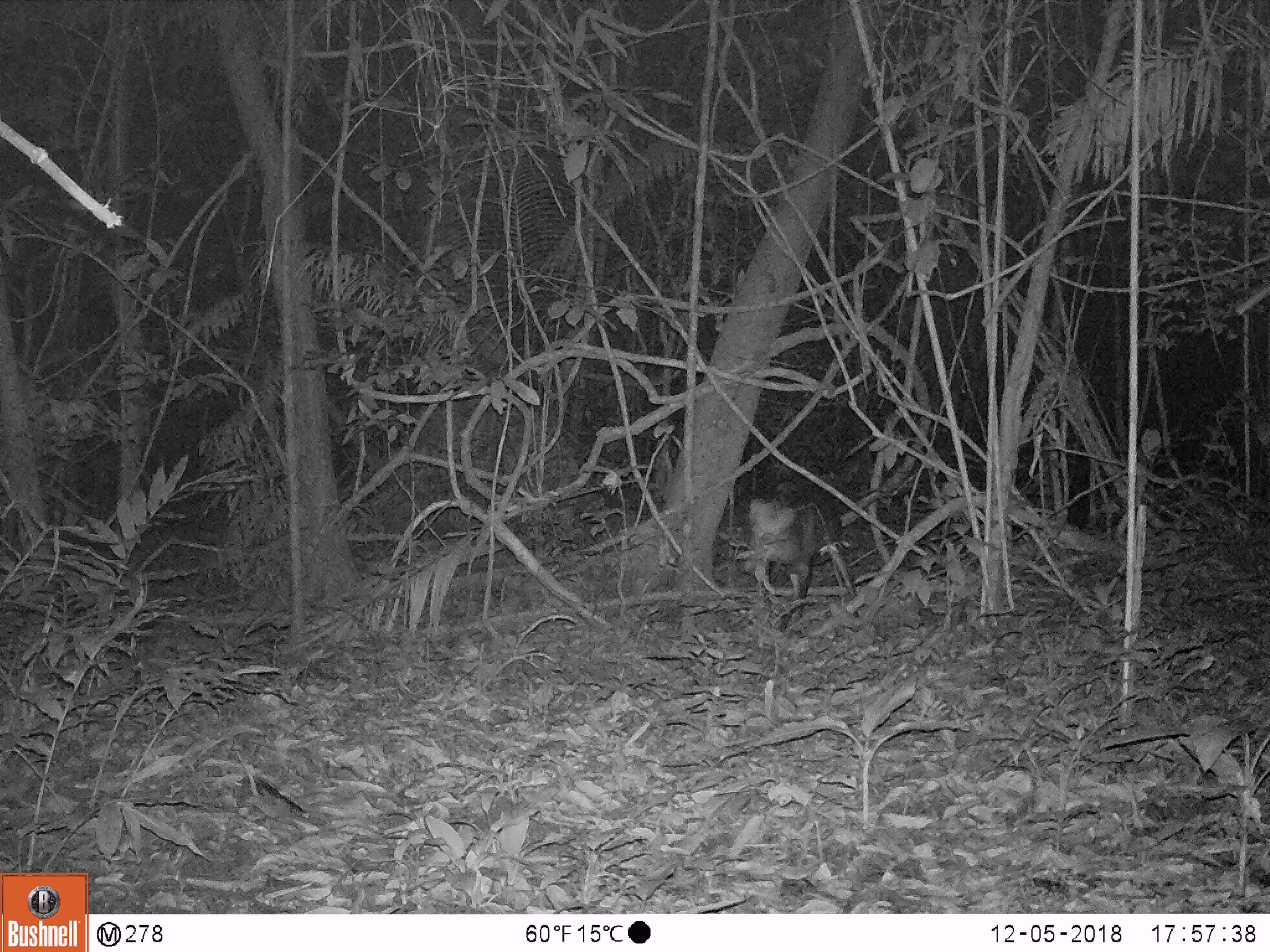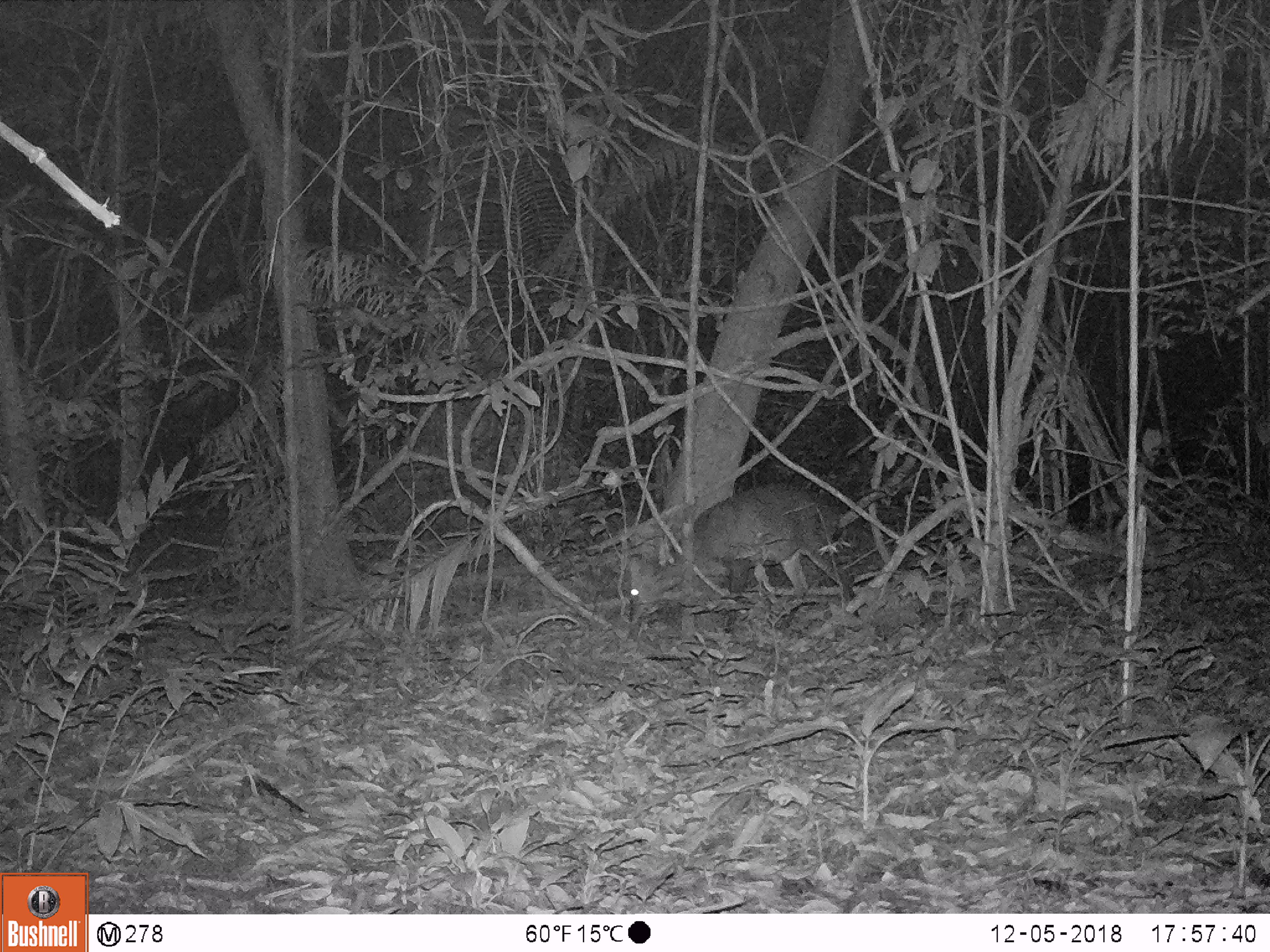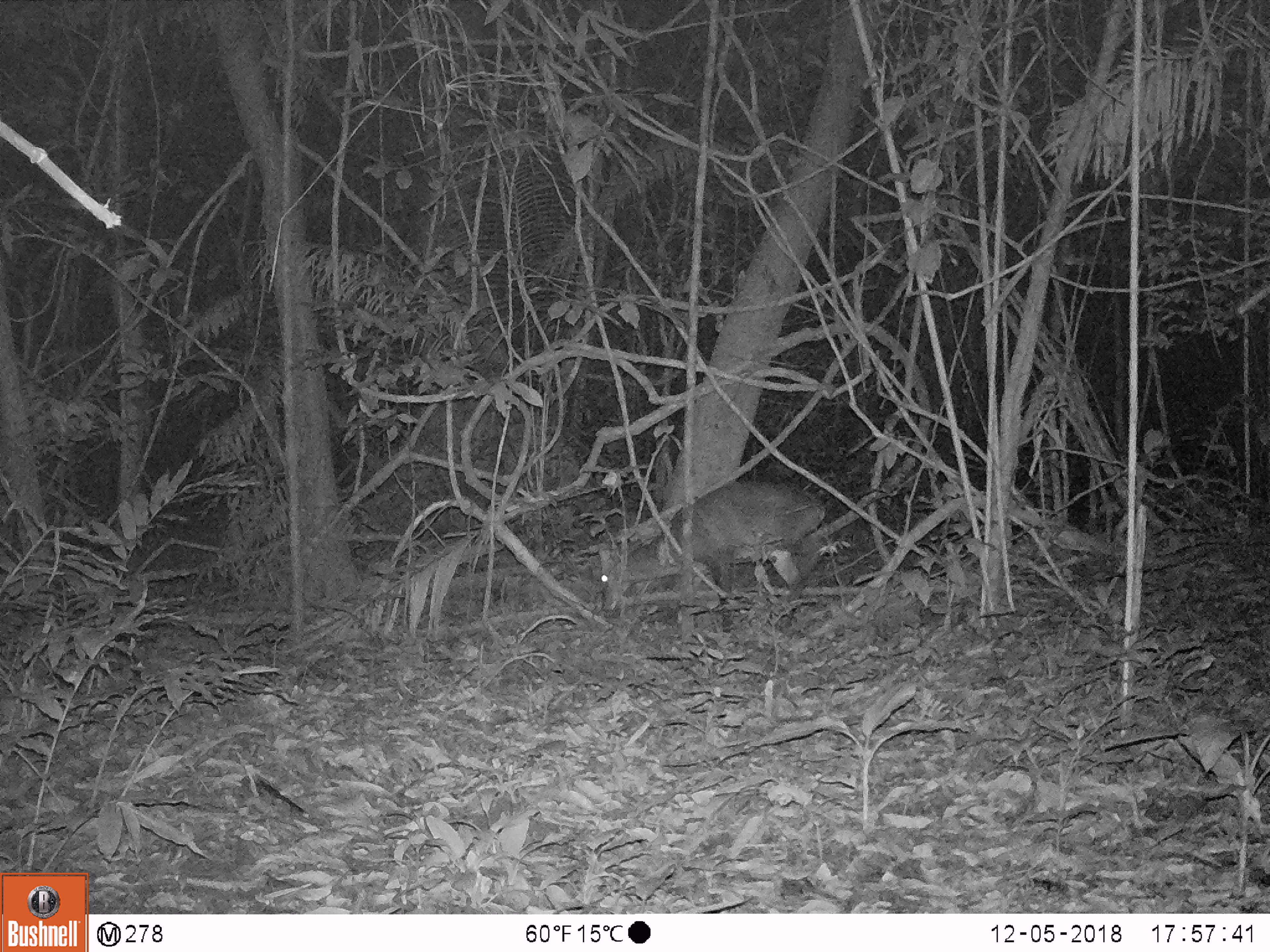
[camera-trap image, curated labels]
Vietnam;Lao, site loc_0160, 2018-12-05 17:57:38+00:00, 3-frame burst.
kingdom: Animalia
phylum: Chordata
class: Mammalia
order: Artiodactyla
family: Cervidae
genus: Muntiacus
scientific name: Muntiacus vuquangensis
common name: large-antlered muntjac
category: large antlered muntjac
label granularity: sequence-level